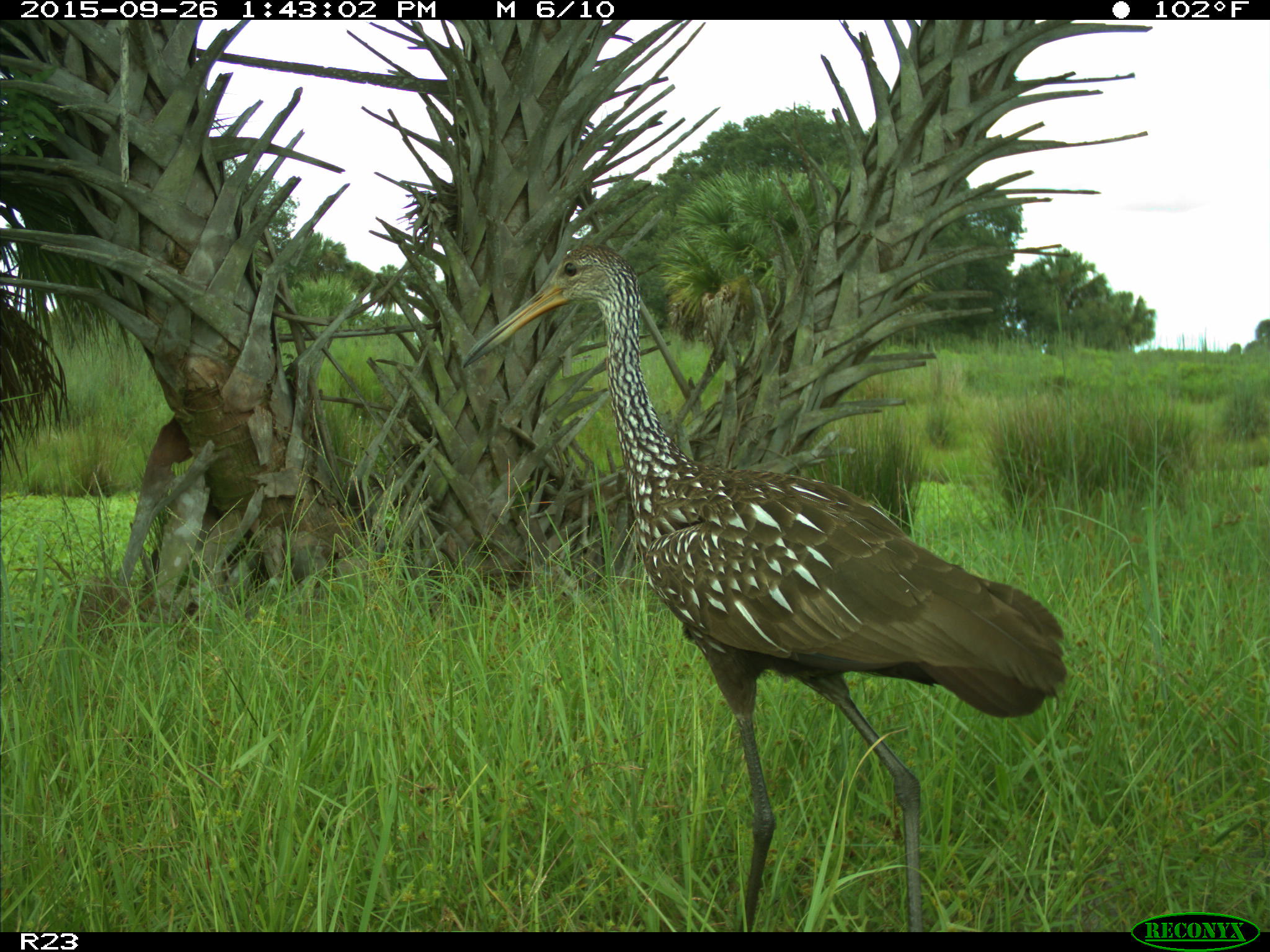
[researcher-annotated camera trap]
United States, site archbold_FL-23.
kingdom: Animalia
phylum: Chordata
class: Aves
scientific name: Aves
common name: birds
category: unidentified bird